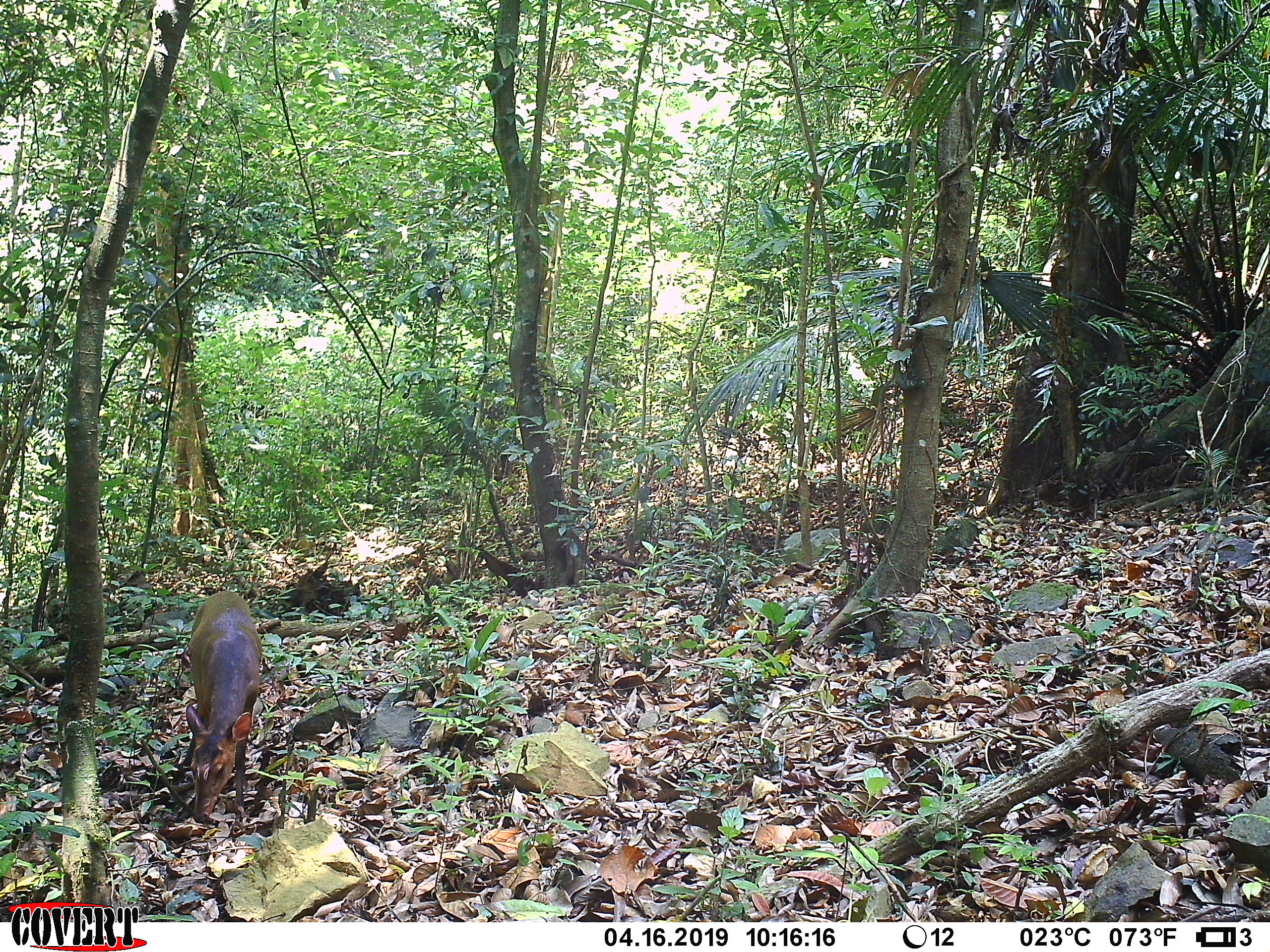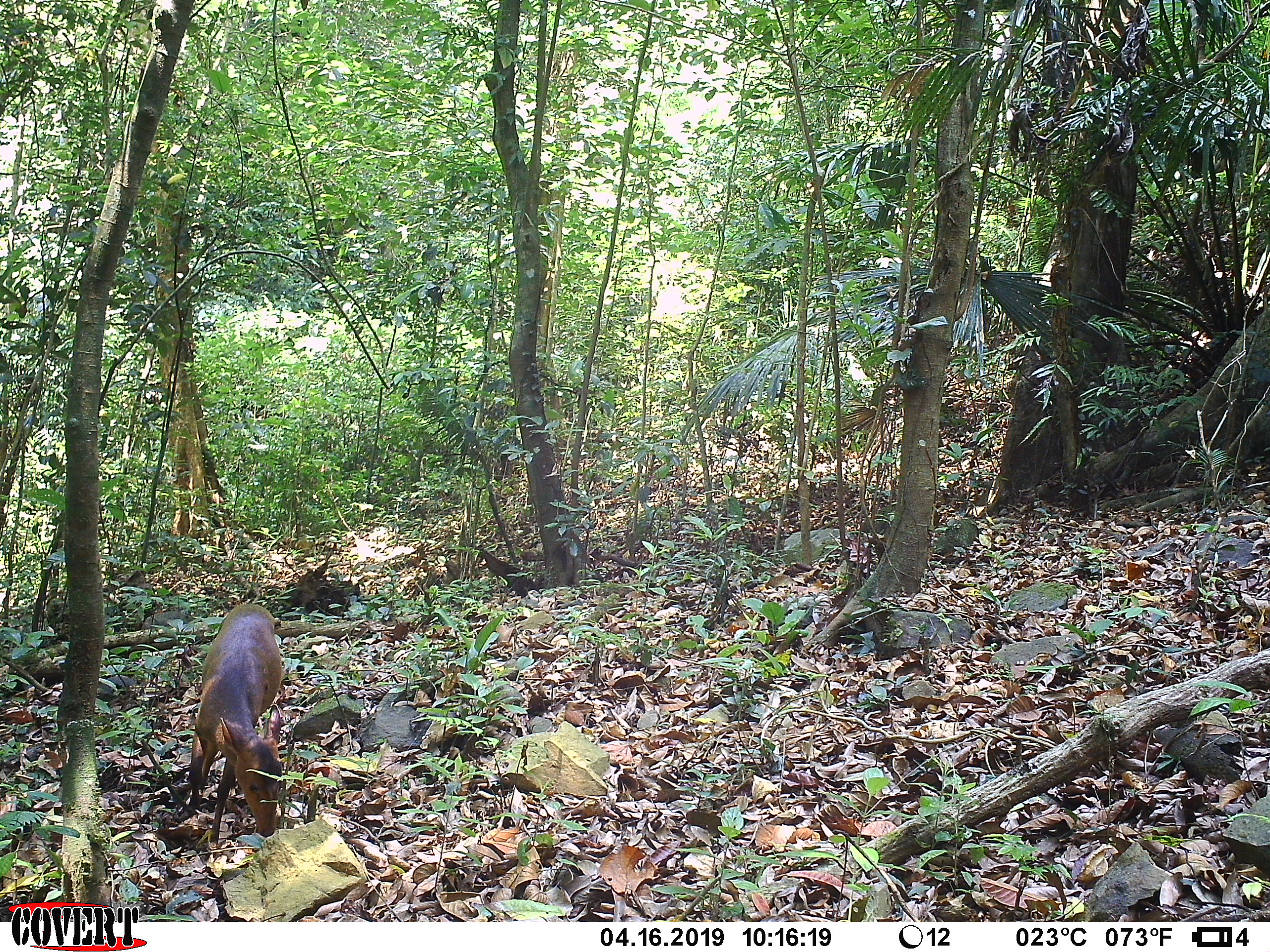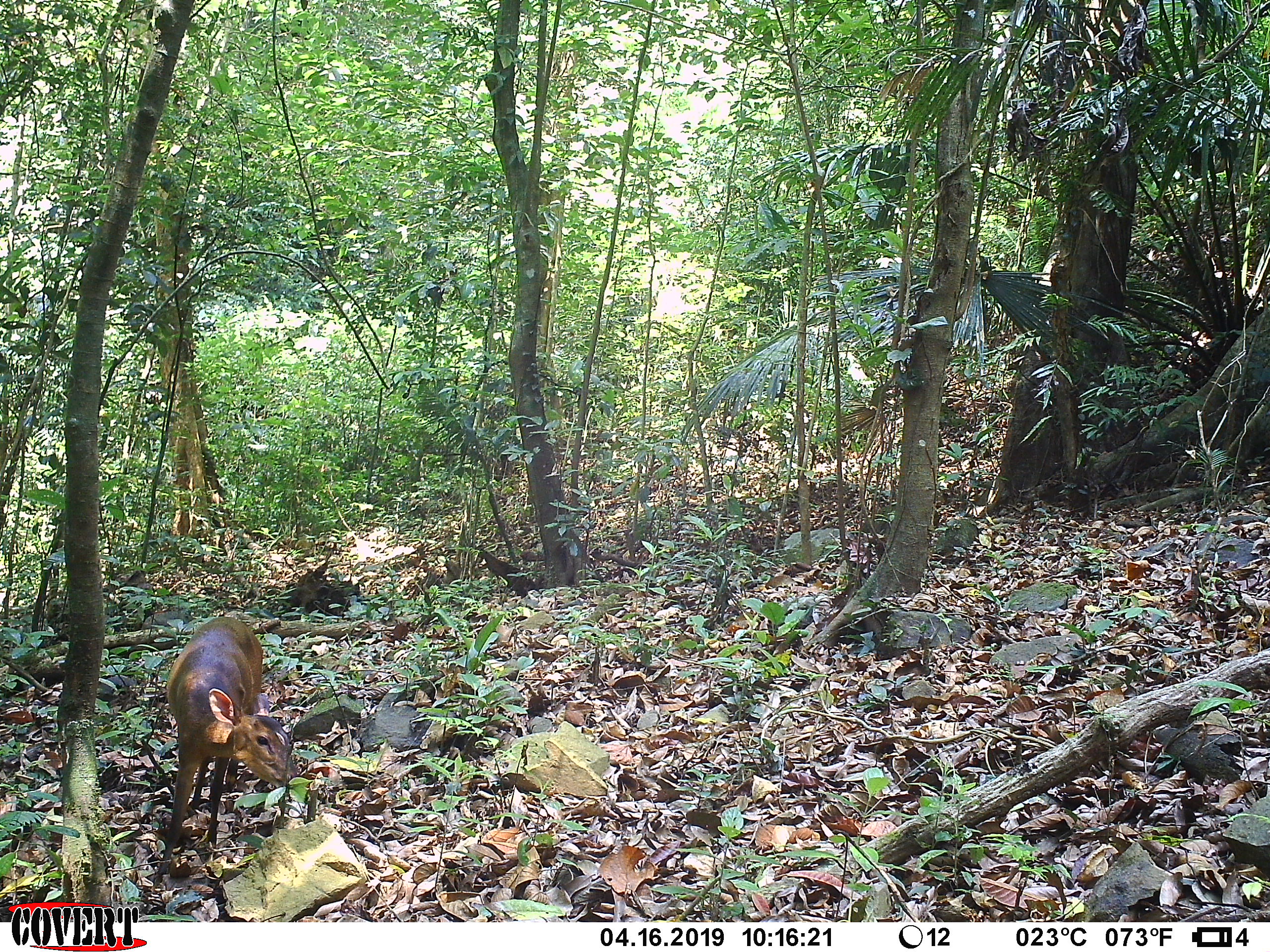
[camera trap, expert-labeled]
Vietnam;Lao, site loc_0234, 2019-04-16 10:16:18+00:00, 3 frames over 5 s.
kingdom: Animalia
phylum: Chordata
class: Mammalia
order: Artiodactyla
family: Cervidae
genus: Muntiacus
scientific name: Muntiacus vuquangensis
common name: large-antlered muntjac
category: large antlered muntjac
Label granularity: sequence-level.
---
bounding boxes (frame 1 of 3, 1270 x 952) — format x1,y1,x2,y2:
large antlered muntjac: 182,589,263,824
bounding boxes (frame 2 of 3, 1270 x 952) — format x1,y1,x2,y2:
large antlered muntjac: 187,602,283,846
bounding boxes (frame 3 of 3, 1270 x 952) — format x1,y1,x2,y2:
large antlered muntjac: 149,616,298,887